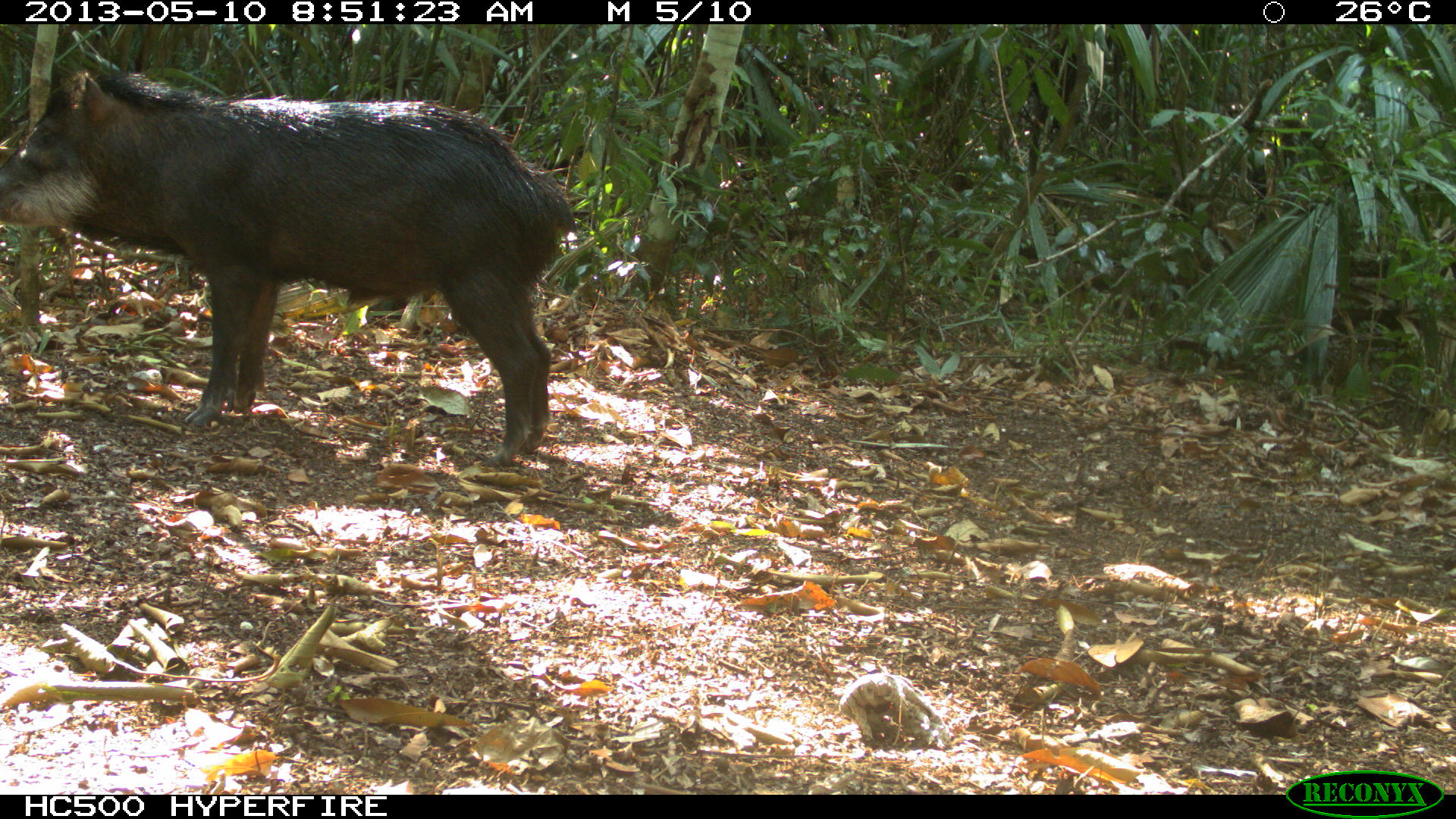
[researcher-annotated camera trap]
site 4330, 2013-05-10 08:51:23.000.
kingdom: Animalia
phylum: Chordata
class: Mammalia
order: Artiodactyla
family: Tayassuidae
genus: Tayassu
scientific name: Tayassu pecari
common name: white-lipped peccary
Tayassu pecari (white-lipped peccary), count 2.